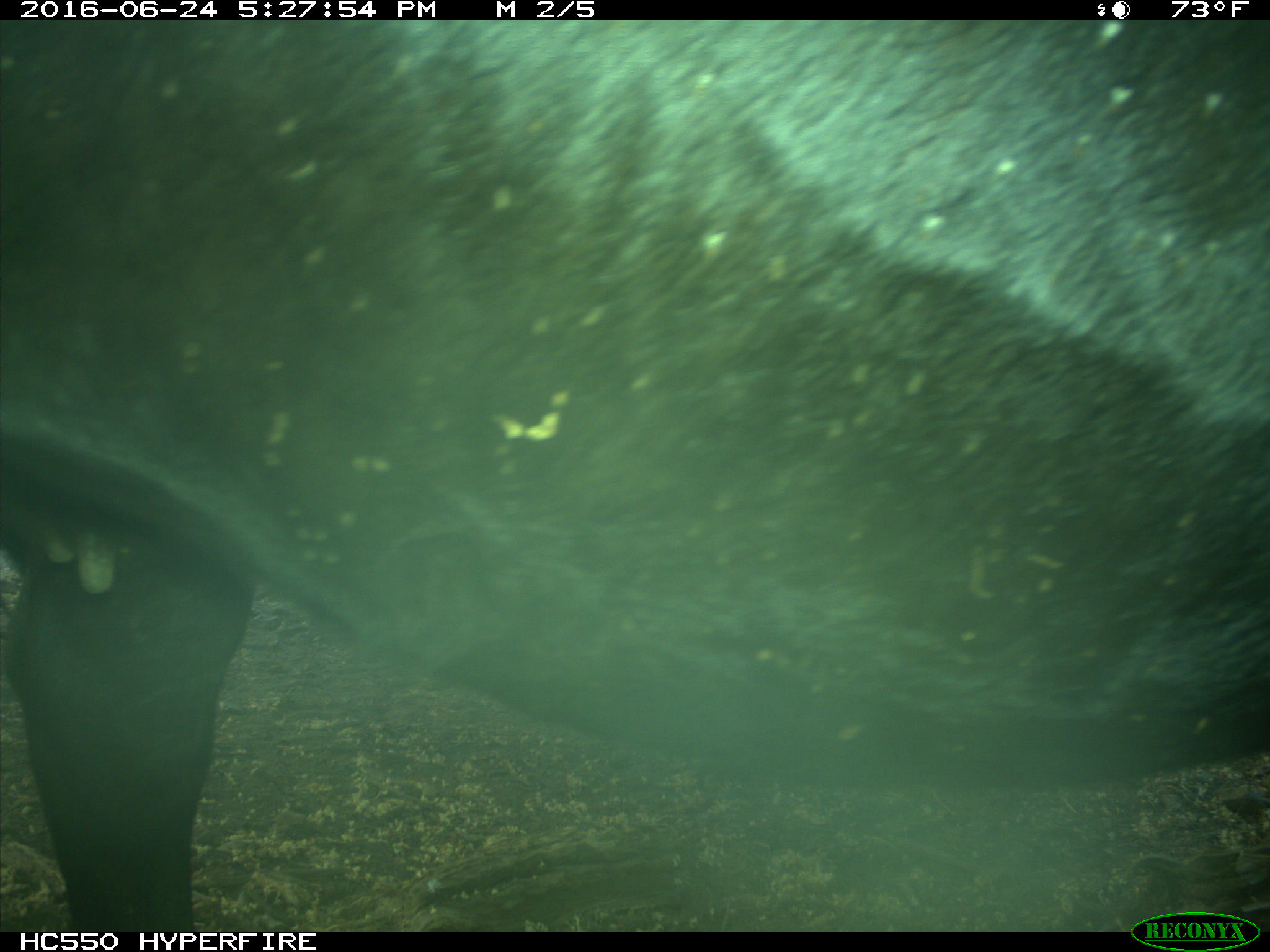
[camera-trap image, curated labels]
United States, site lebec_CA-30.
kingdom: Animalia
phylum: Chordata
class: Mammalia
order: Artiodactyla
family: Bovidae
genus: Bos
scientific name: Bos taurus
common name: domestic cow